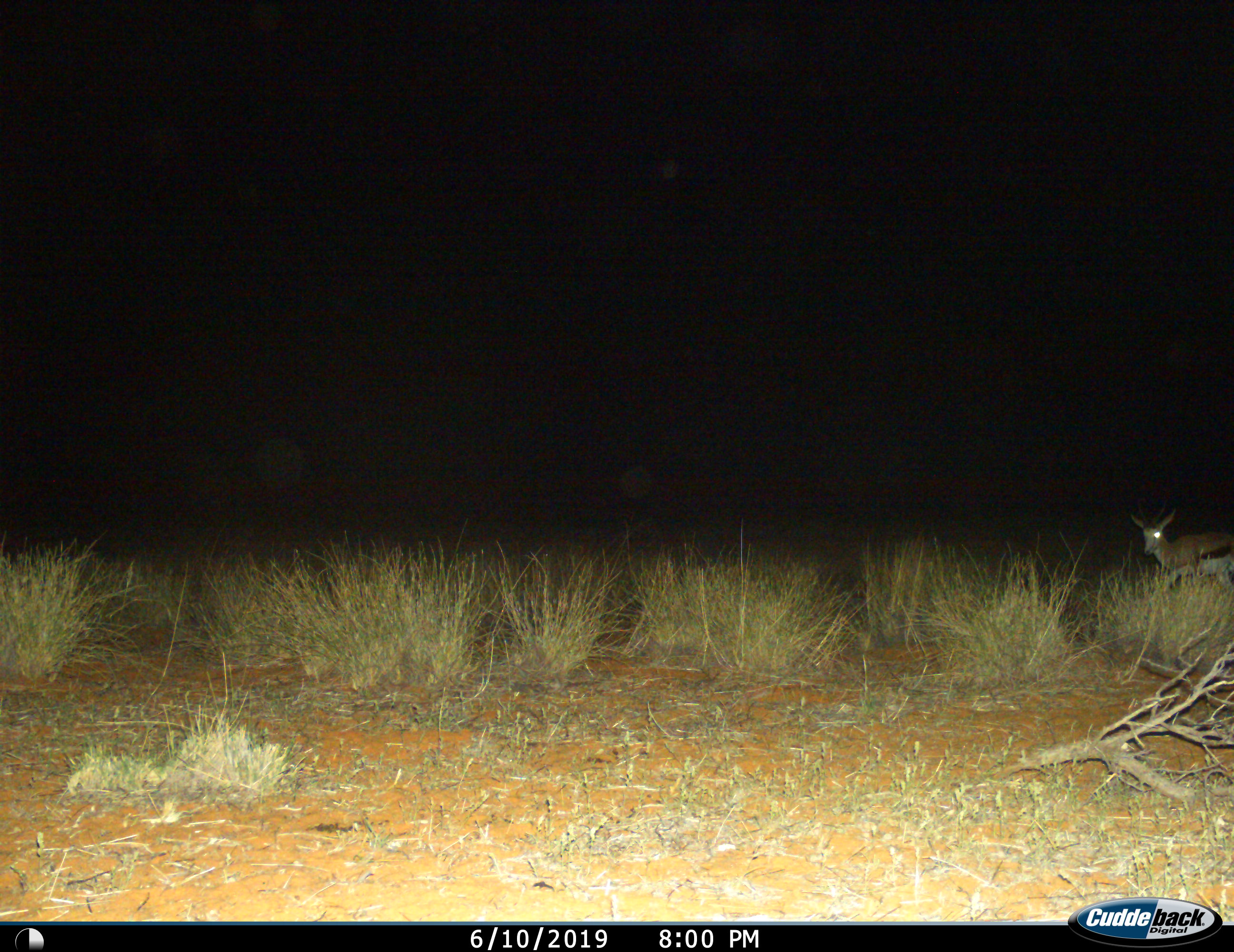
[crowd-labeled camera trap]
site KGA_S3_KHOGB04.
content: unidentified animal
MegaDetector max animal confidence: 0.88